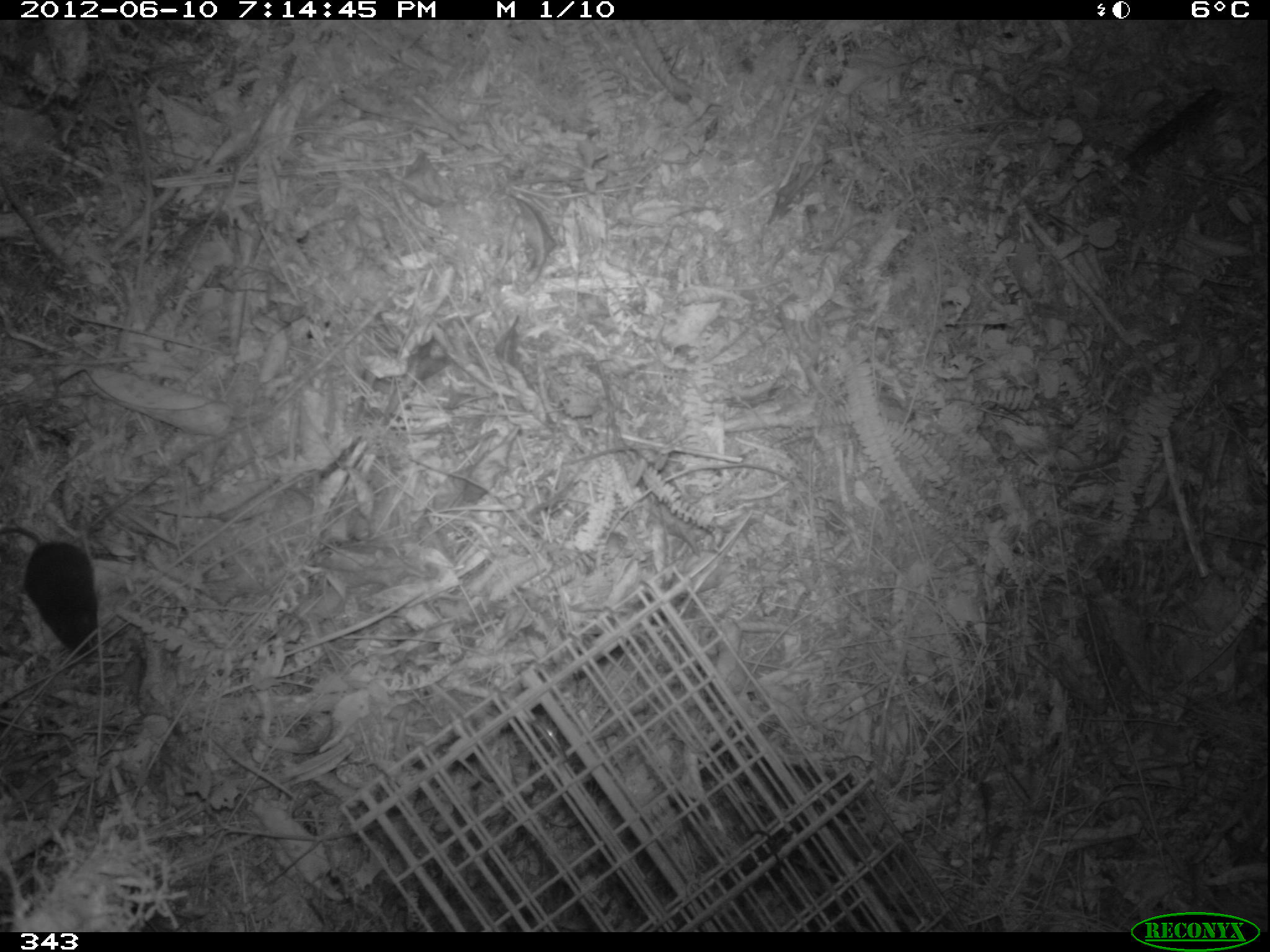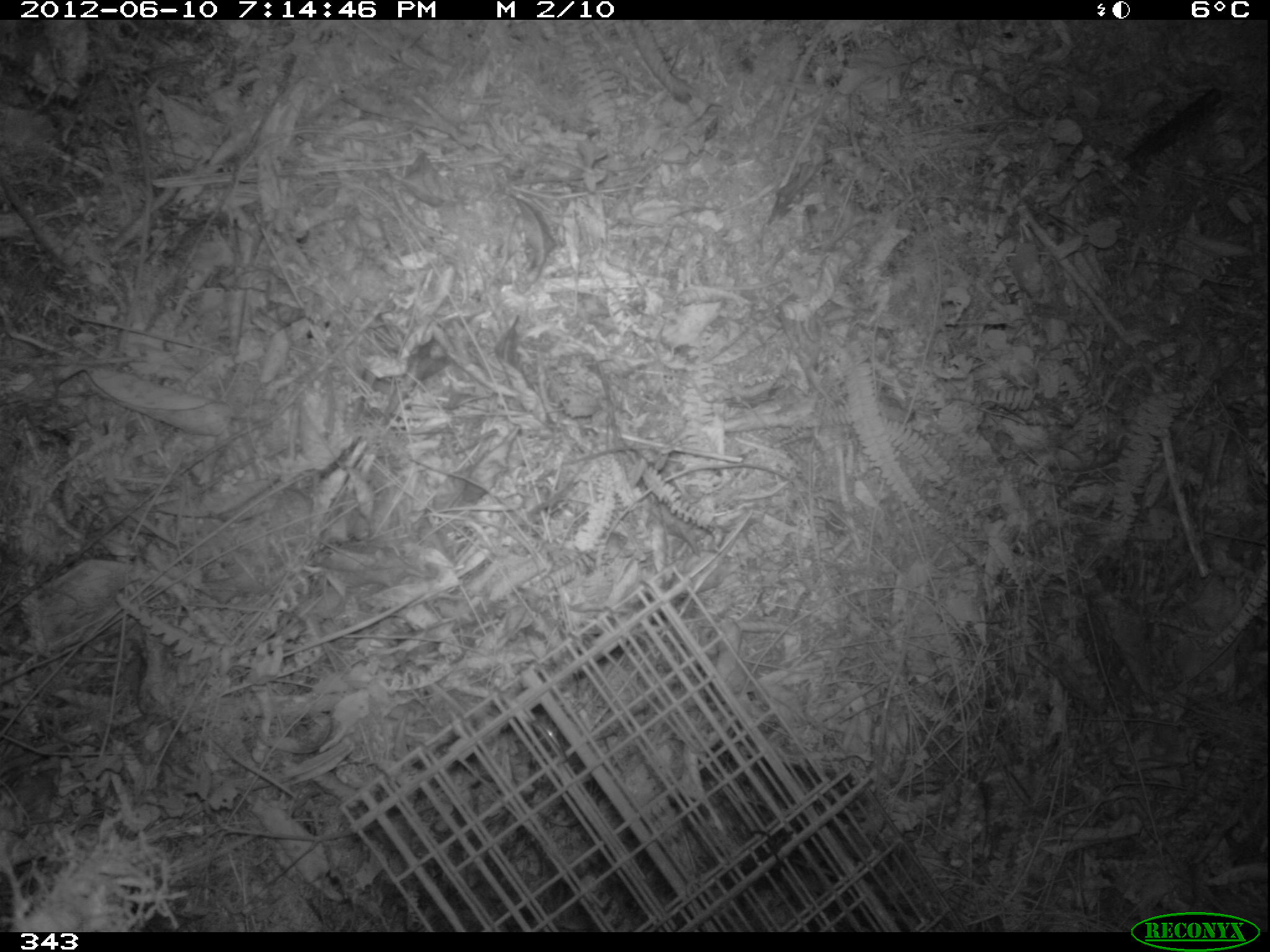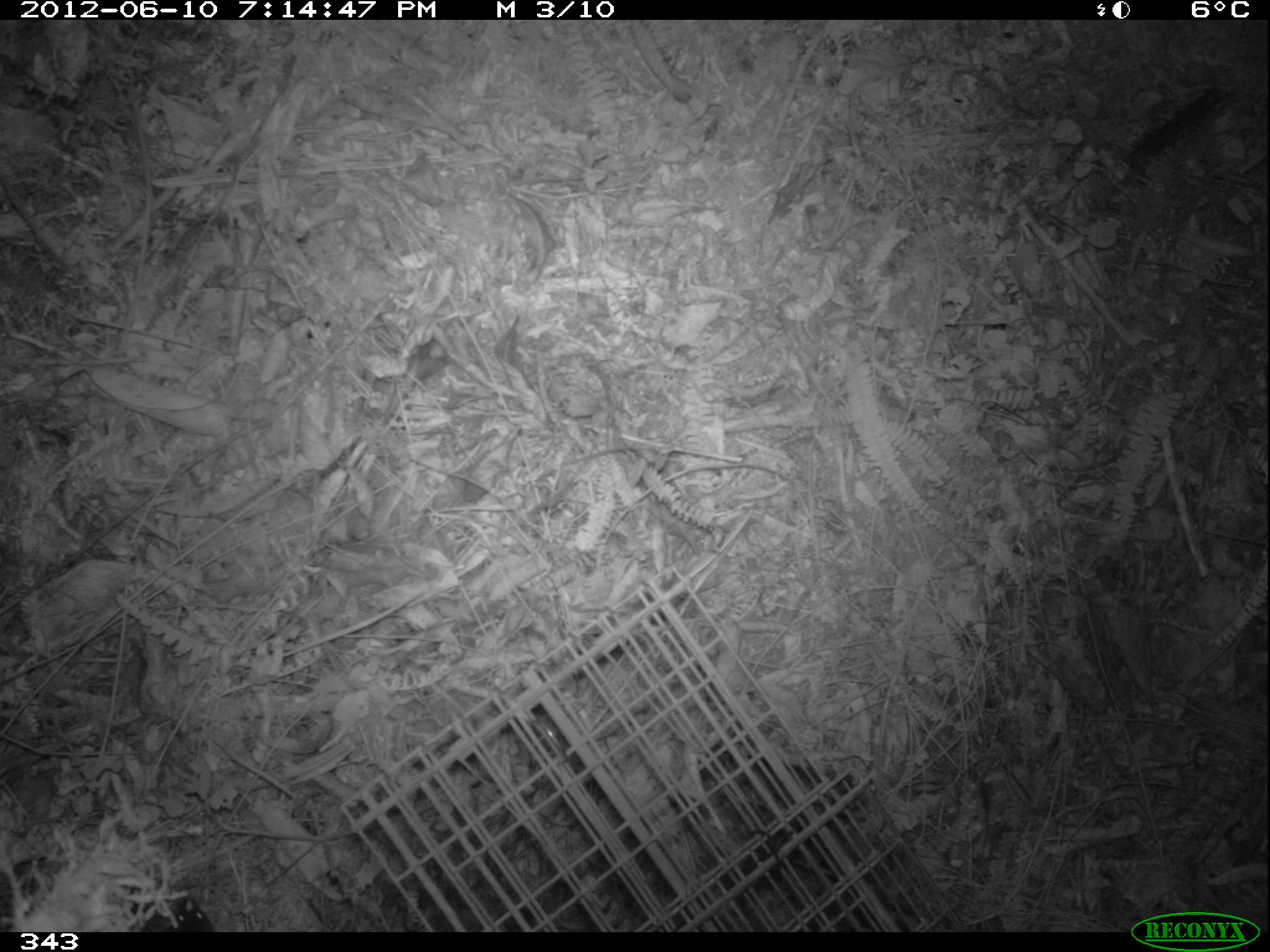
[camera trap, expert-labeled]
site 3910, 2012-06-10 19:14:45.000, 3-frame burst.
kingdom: Animalia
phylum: Chordata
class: Mammalia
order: Rodentia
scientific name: Rodentia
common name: rodents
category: unknown rodent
Unknown rodent (rodents) (Rodentia).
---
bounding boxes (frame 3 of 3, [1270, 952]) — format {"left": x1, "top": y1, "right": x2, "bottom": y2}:
unknown rodent: {"left": 169, "top": 894, "right": 214, "bottom": 932}